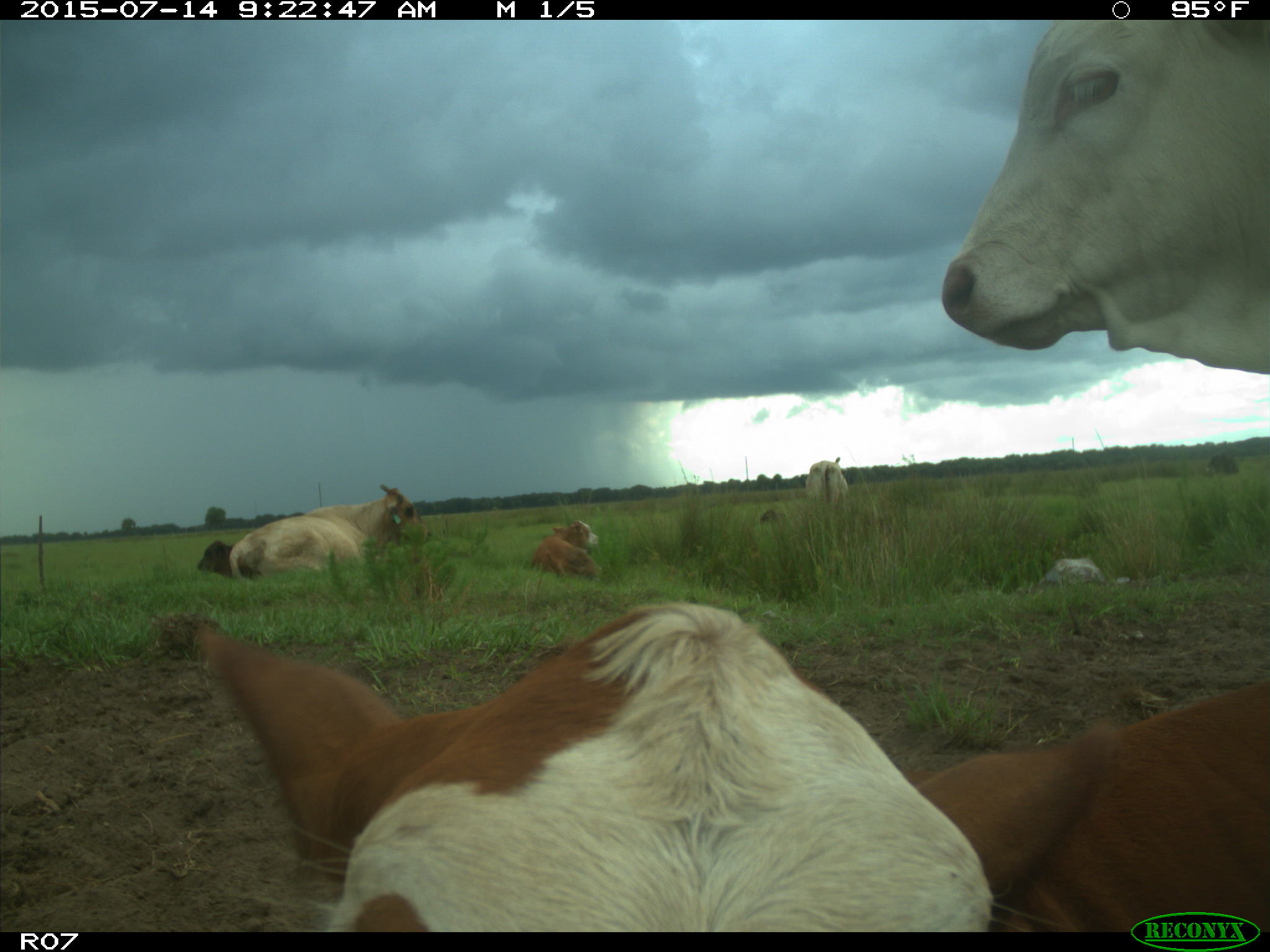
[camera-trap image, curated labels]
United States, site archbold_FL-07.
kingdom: Animalia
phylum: Chordata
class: Mammalia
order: Artiodactyla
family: Bovidae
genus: Bos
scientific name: Bos taurus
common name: domestic cow